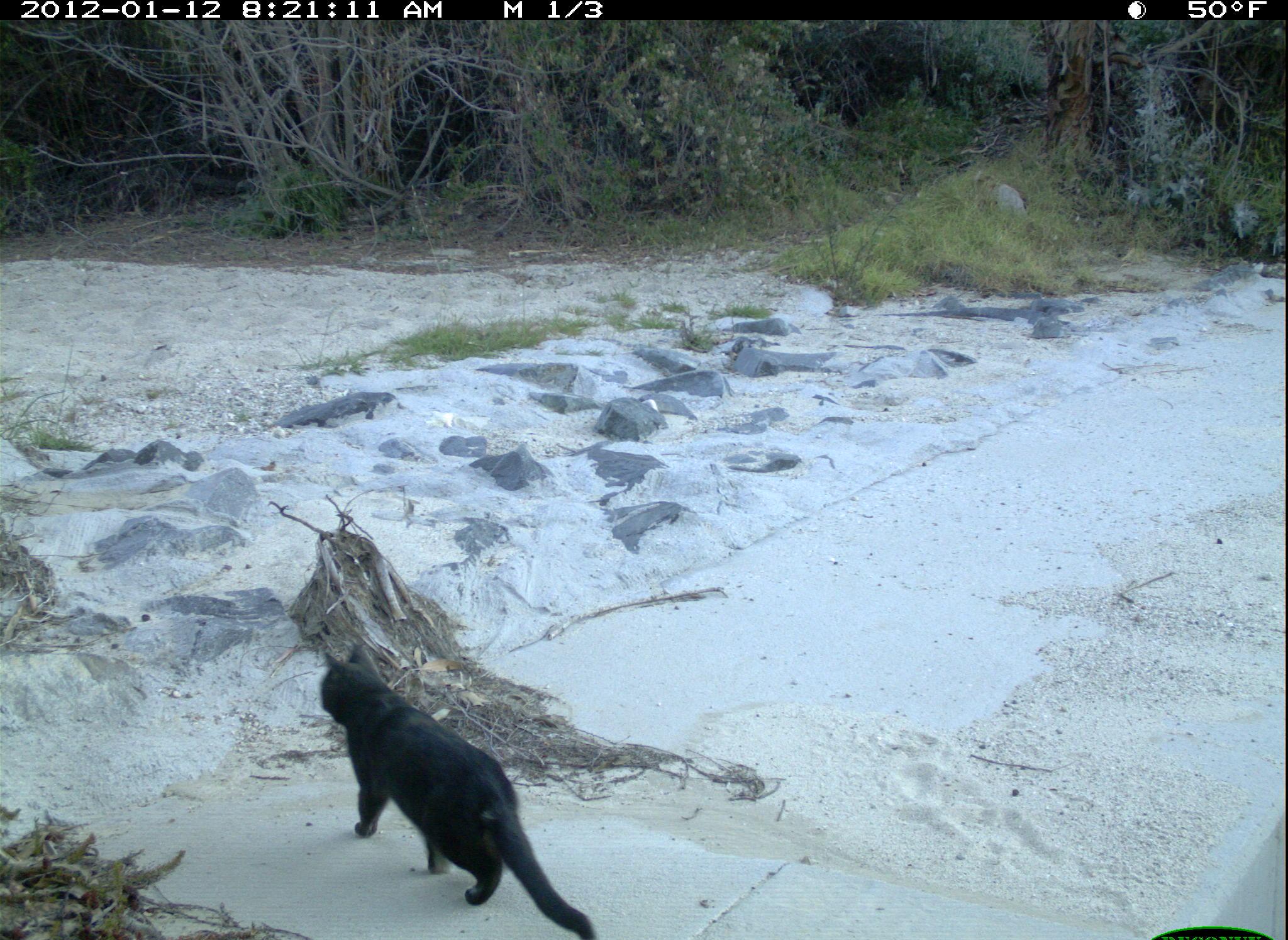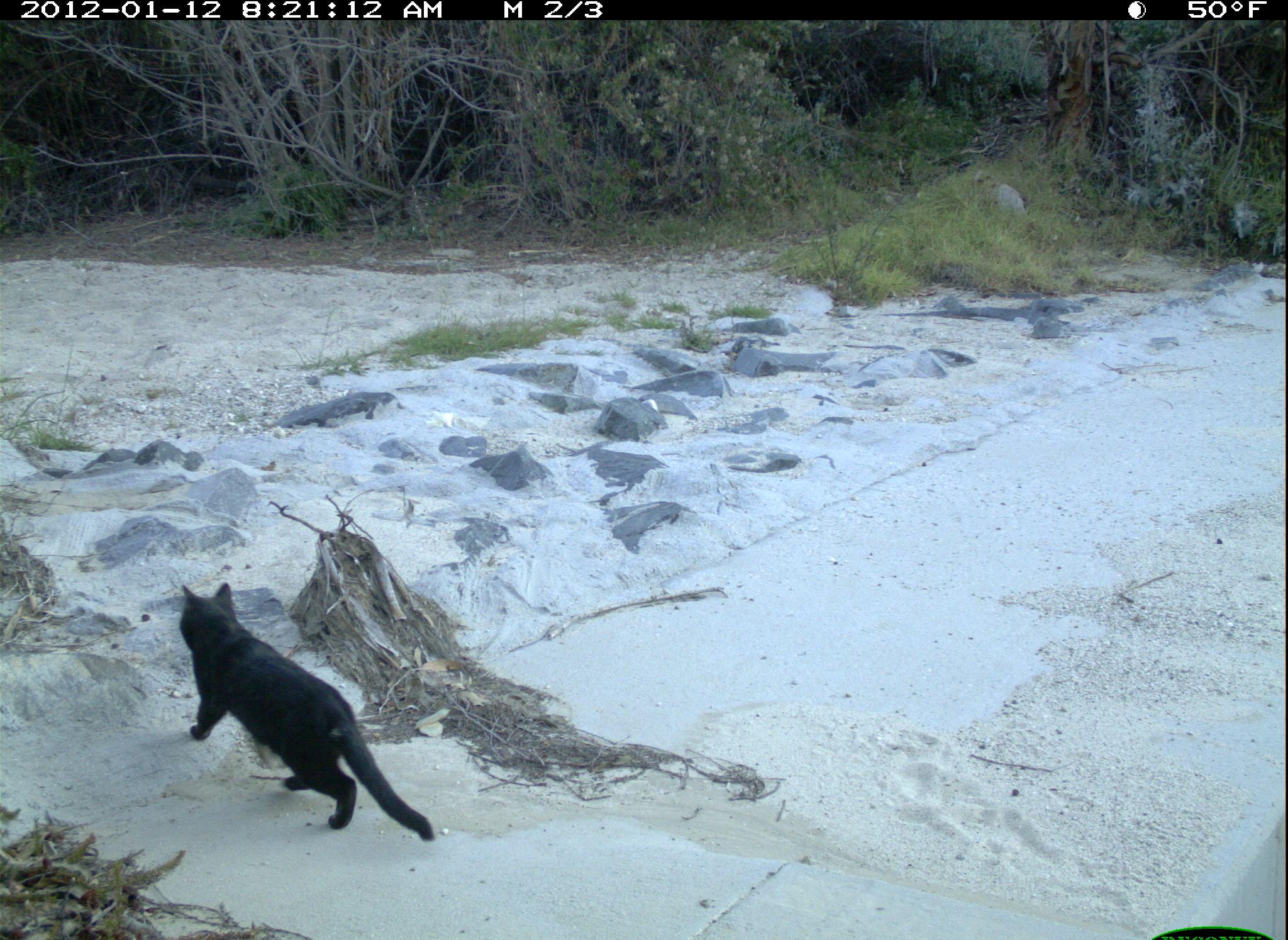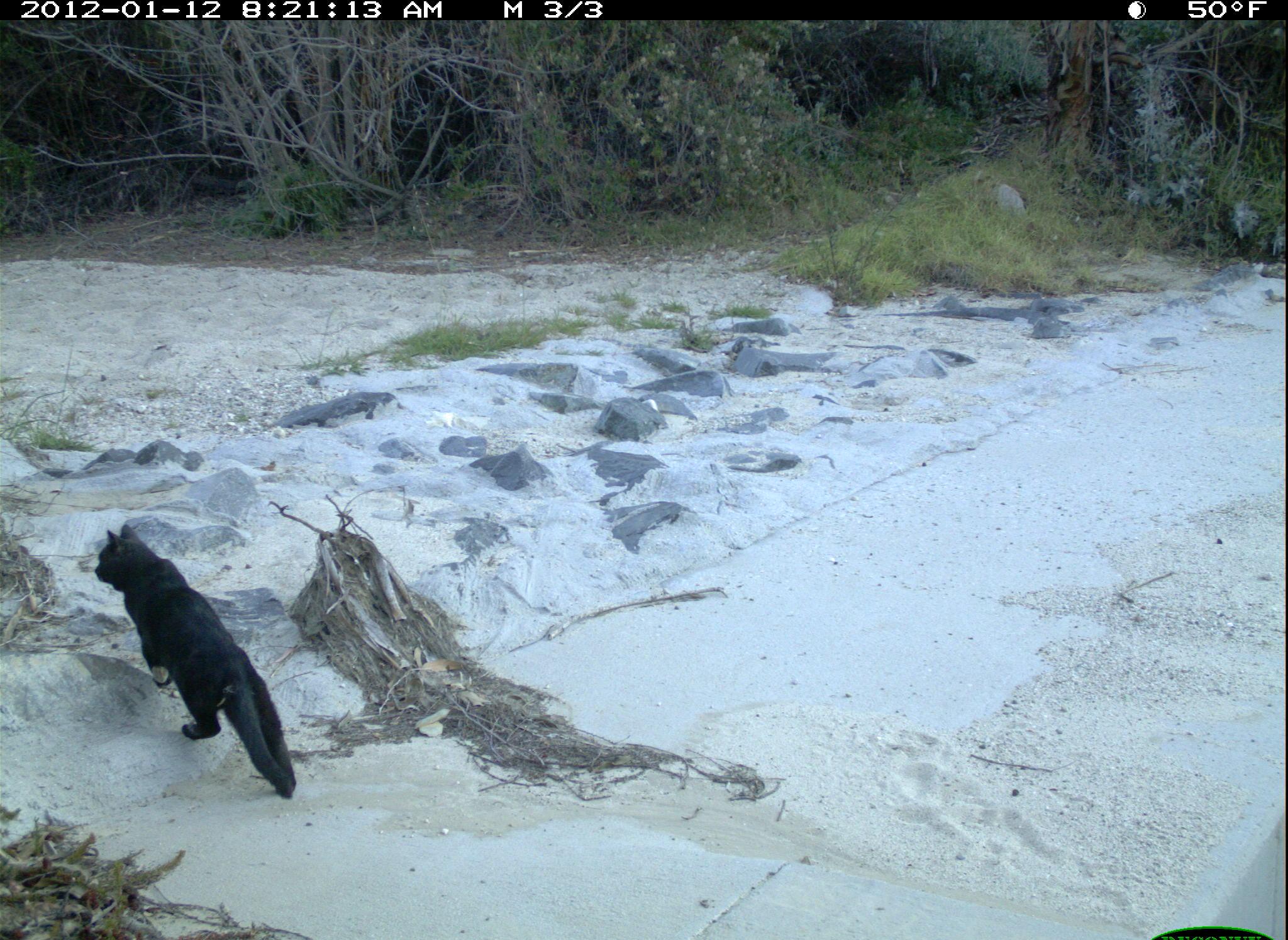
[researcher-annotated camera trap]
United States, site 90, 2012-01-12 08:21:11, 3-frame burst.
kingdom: Animalia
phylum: Chordata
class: Mammalia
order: Carnivora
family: Felidae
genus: Felis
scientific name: Felis catus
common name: cat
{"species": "cat (Felis catus)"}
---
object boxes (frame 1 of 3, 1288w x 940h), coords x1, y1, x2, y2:
cat: 299, 627, 612, 937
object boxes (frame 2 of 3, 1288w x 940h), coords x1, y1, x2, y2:
cat: 153, 567, 456, 857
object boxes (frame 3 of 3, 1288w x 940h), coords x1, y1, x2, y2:
cat: 87, 515, 319, 809